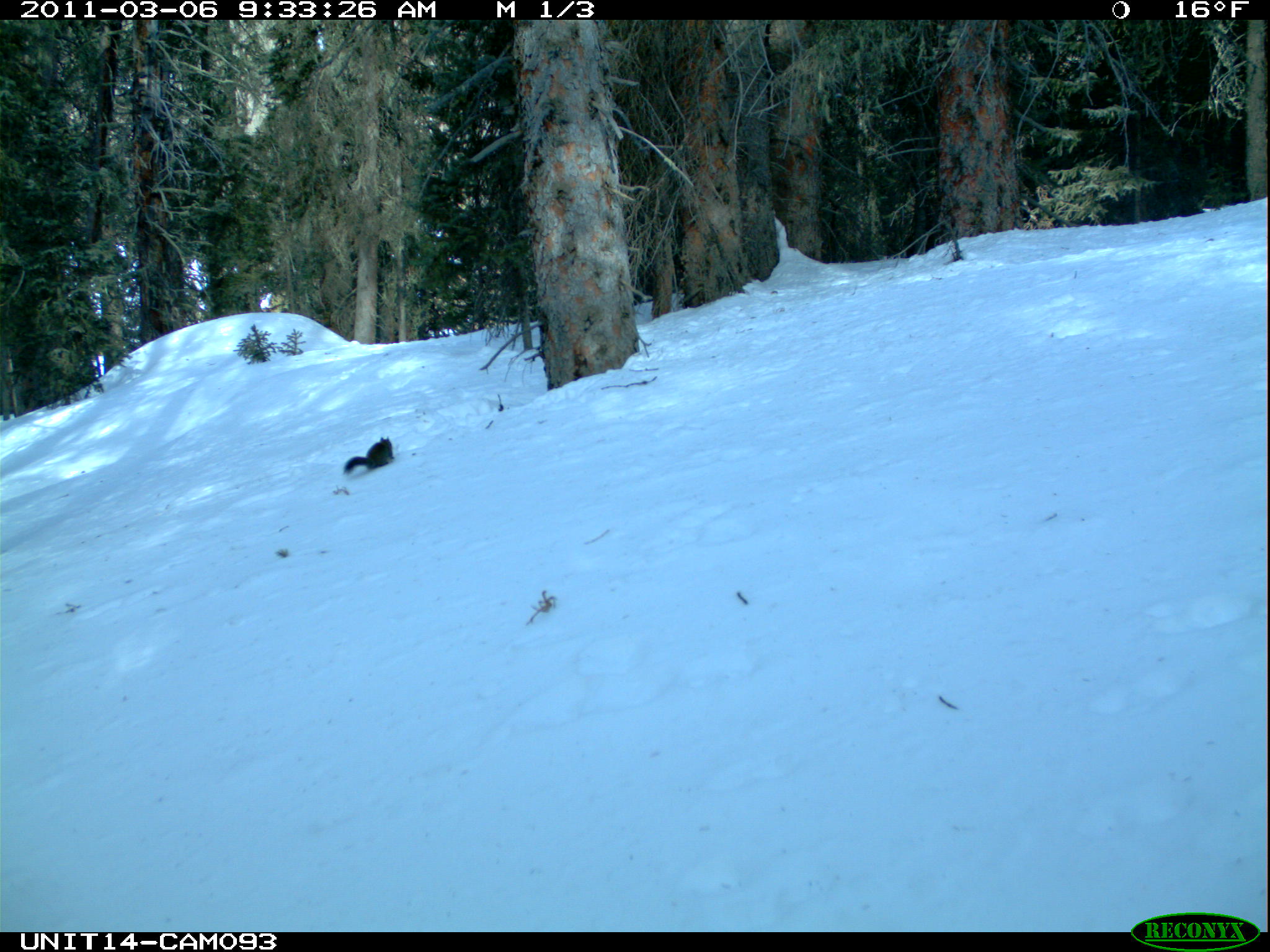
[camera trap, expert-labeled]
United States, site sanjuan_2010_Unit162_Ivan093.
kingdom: Animalia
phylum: Chordata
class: Mammalia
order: Rodentia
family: Sciuridae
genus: Tamiasciurus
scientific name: Tamiasciurus hudsonicus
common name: american red squirrel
Tamiasciurus hudsonicus (american red squirrel).